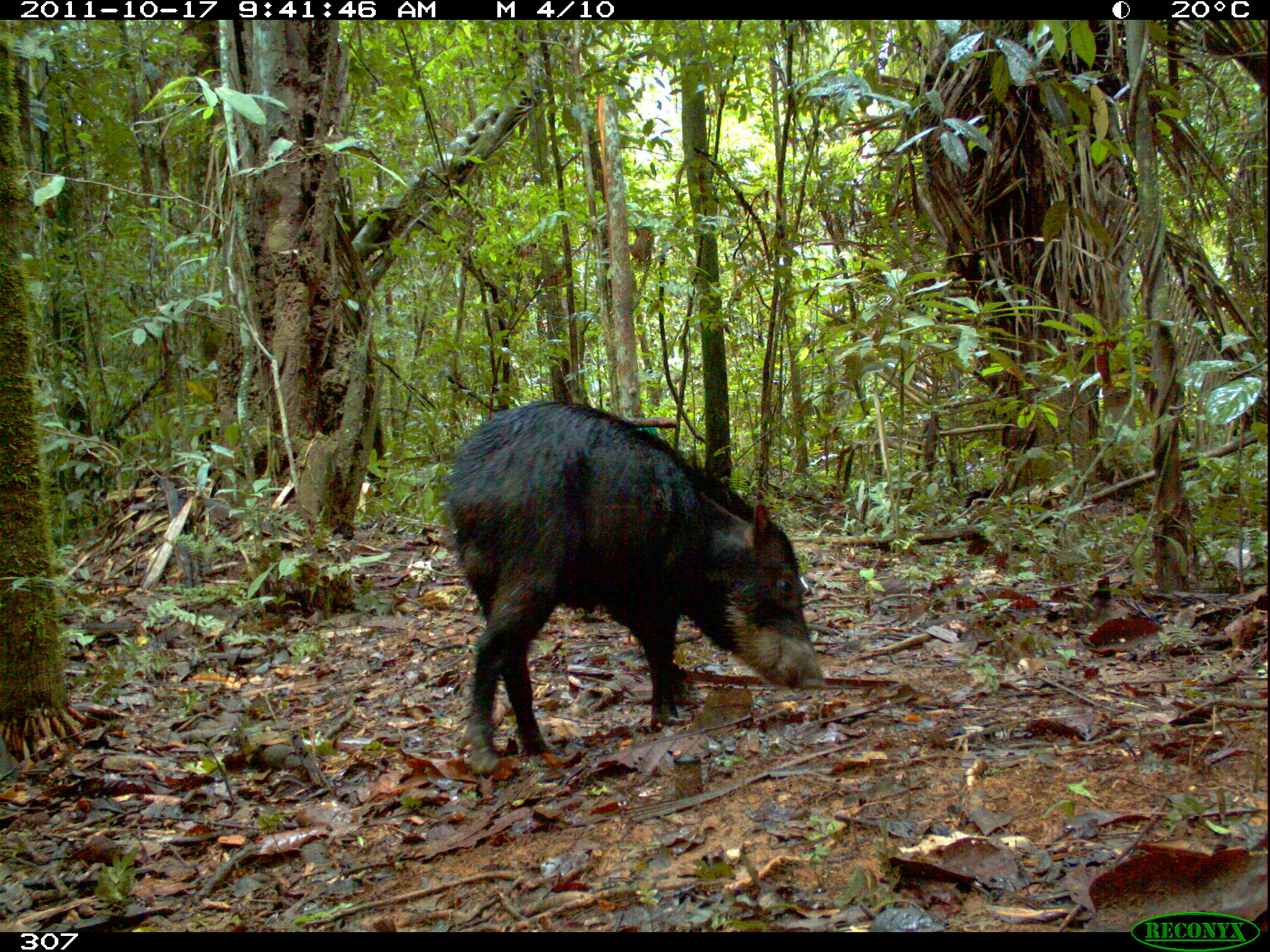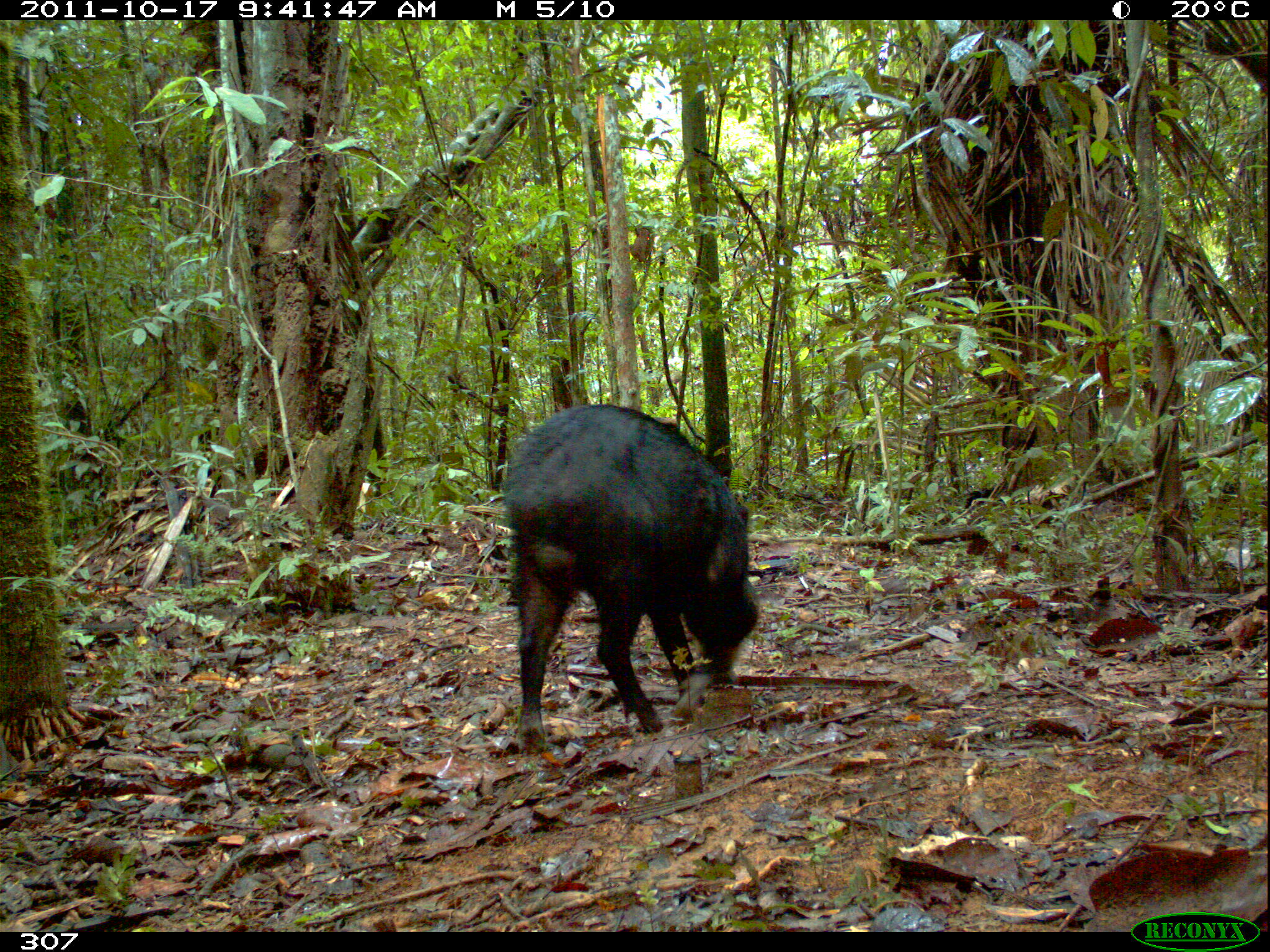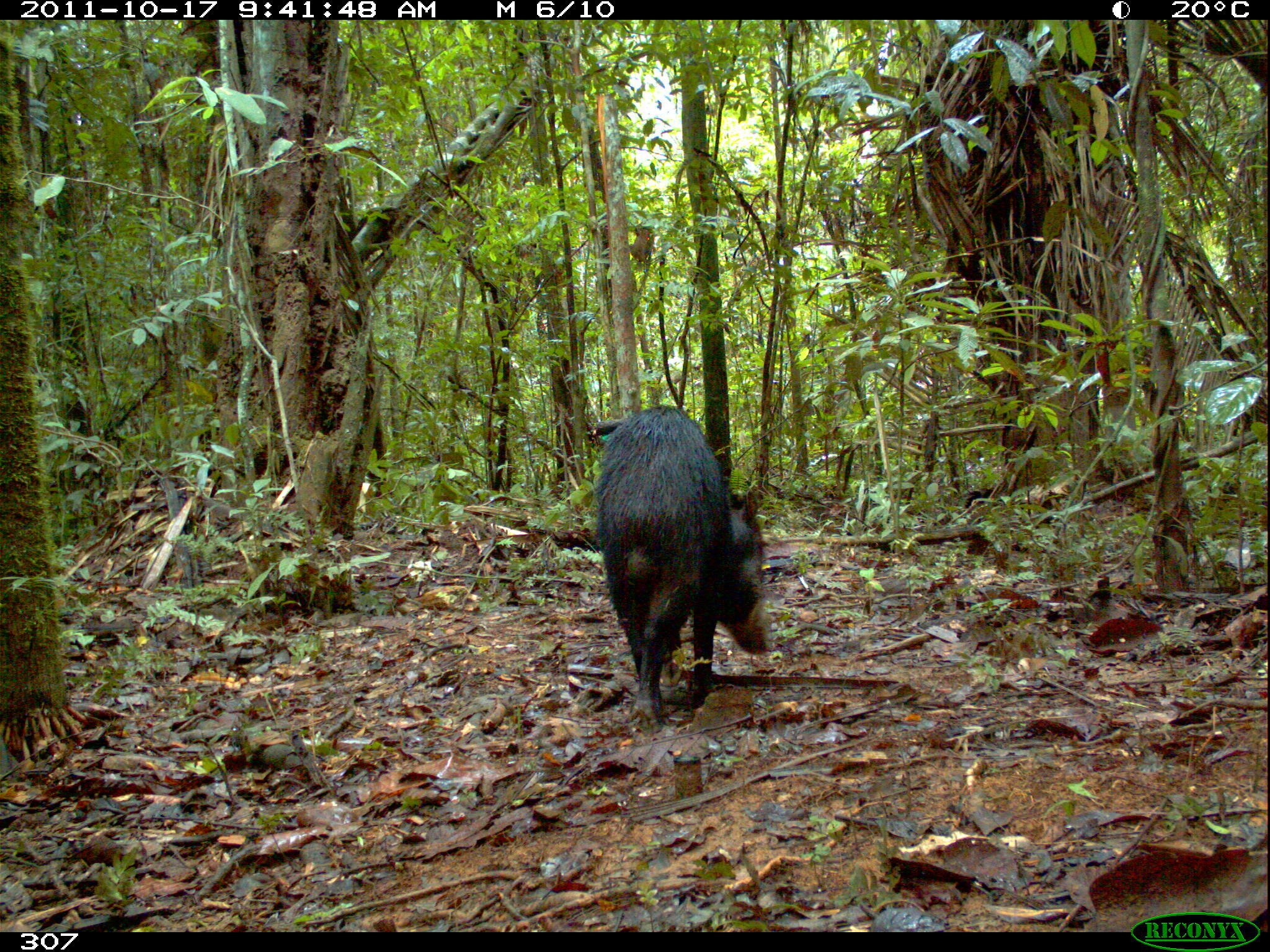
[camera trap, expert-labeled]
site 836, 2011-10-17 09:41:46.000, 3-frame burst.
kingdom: Animalia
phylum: Chordata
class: Mammalia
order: Artiodactyla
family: Tayassuidae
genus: Tayassu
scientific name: Tayassu pecari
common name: white-lipped peccary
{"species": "Tayassu pecari (white-lipped peccary)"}